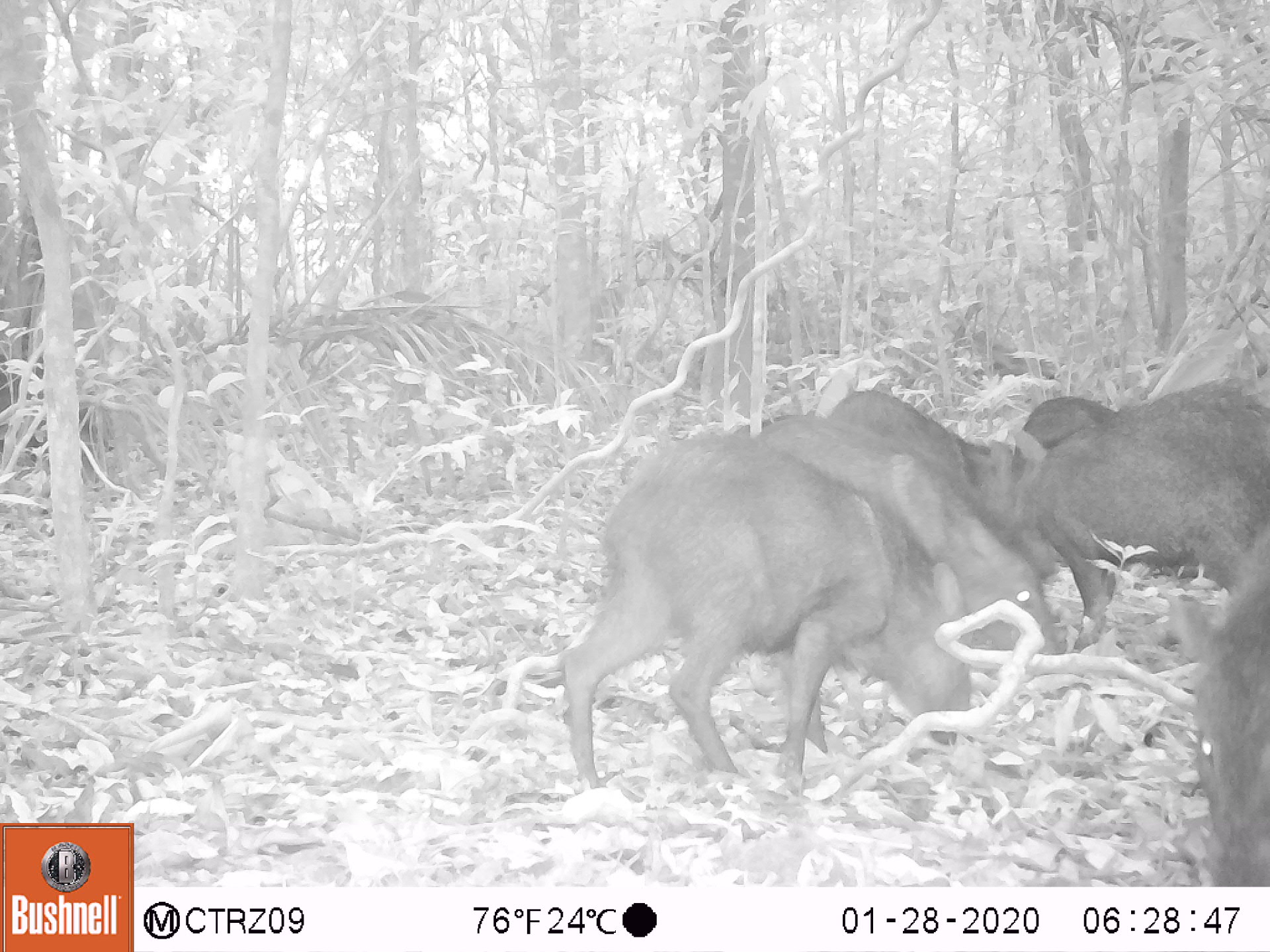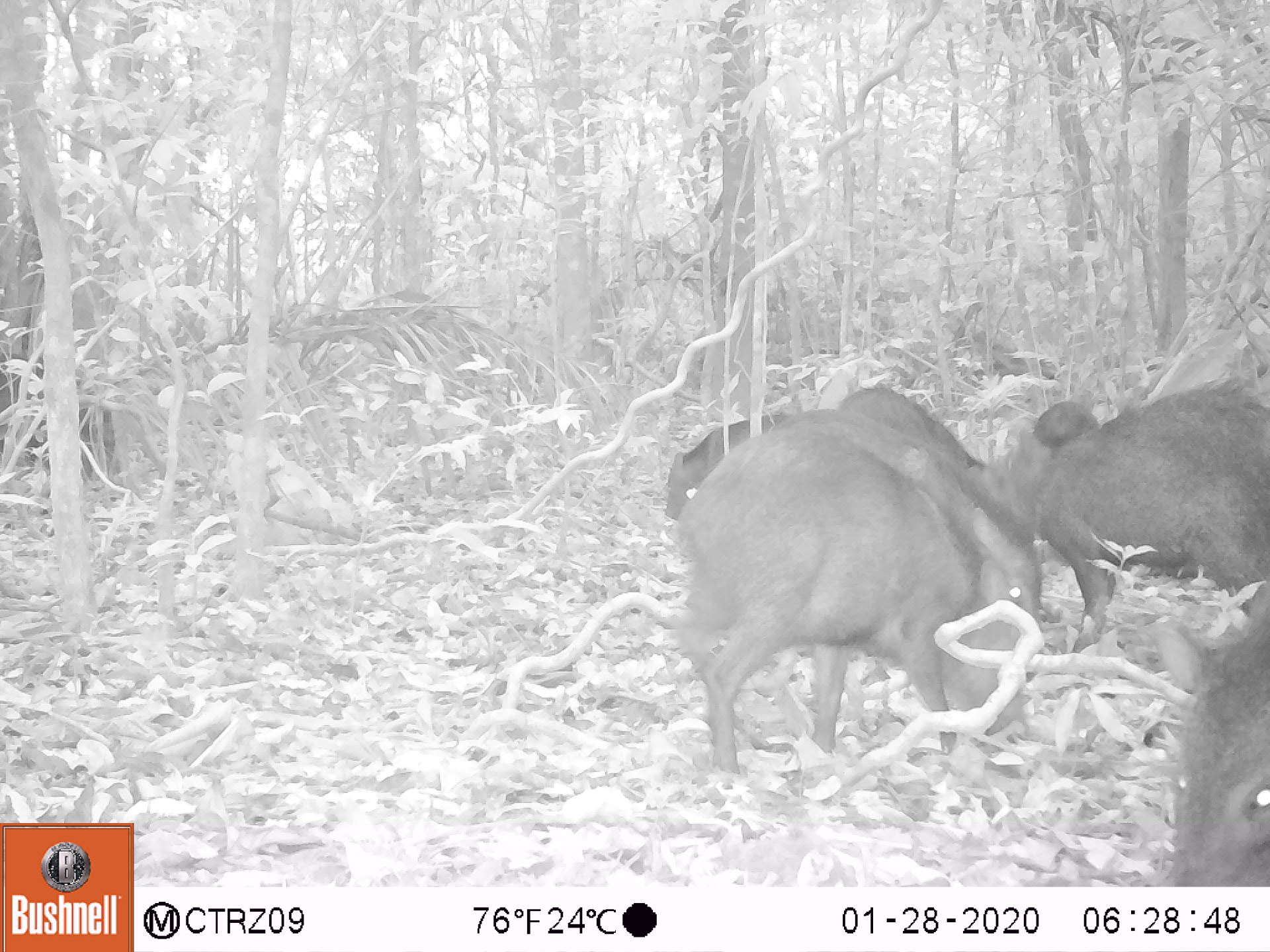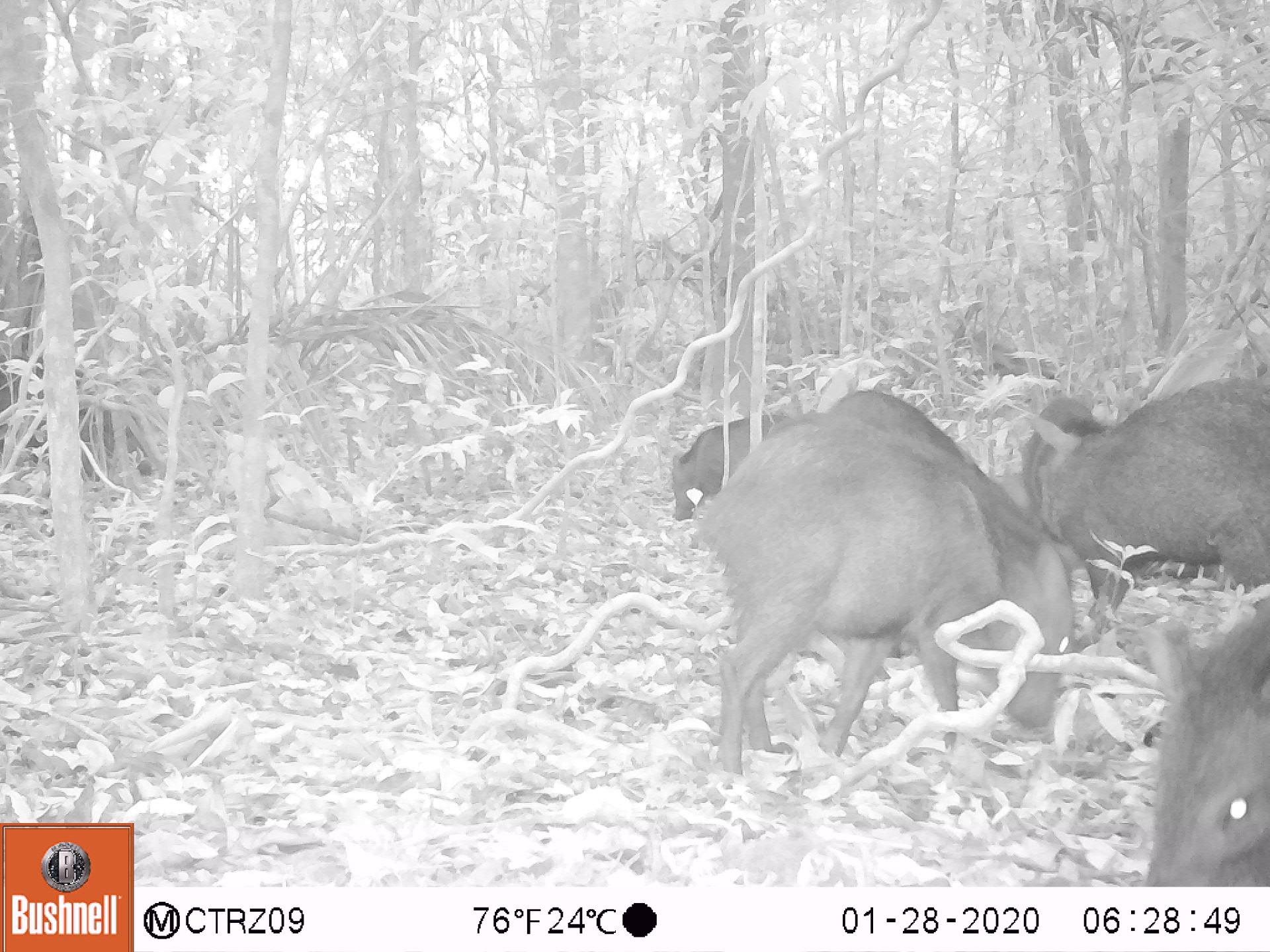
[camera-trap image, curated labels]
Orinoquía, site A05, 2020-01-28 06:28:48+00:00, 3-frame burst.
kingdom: Animalia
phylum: Chordata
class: Mammalia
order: Artiodactyla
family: Tayassuidae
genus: Pecari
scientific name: Pecari tajacu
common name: collared peccary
Collared peccary (Pecari tajacu).